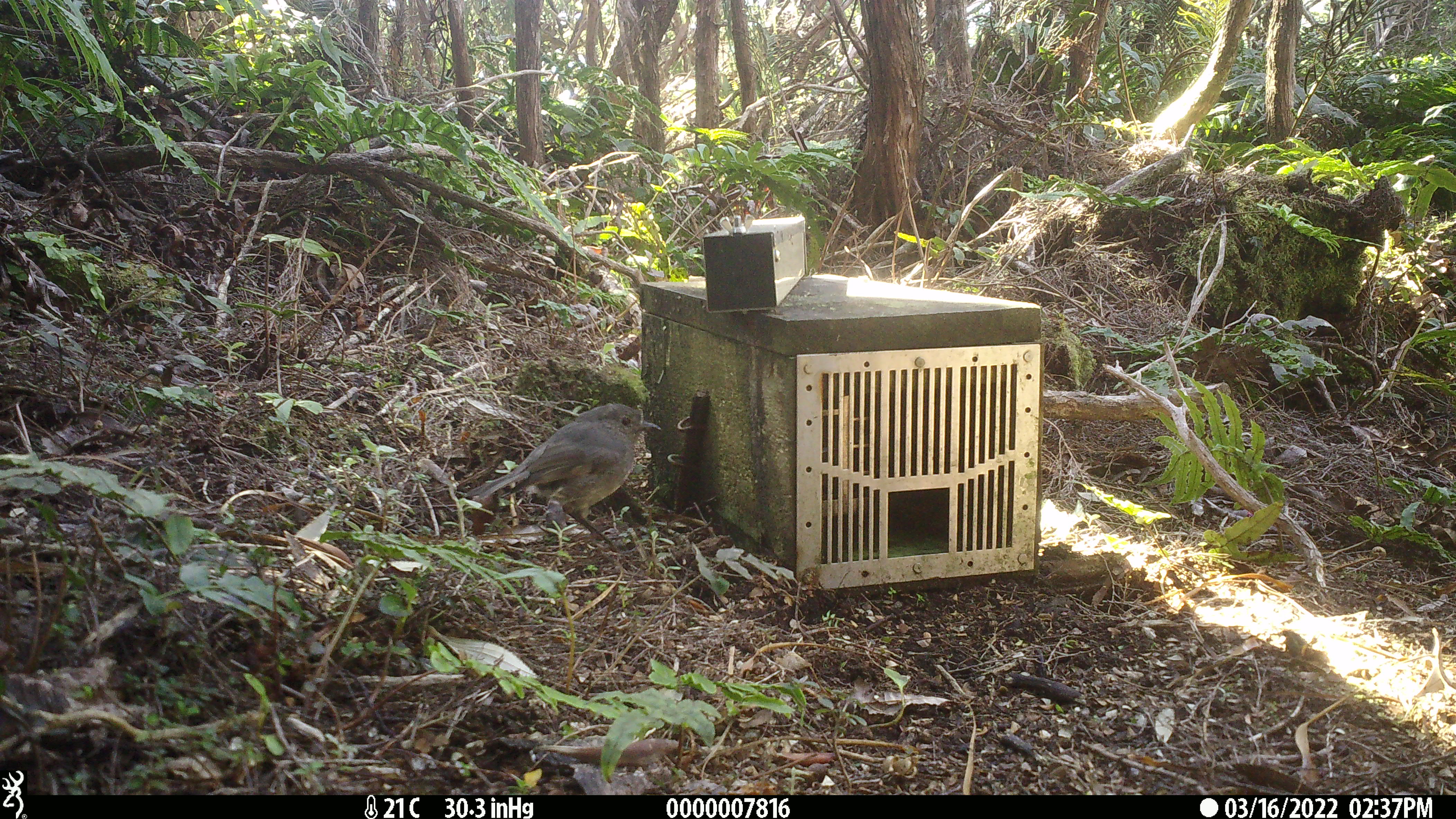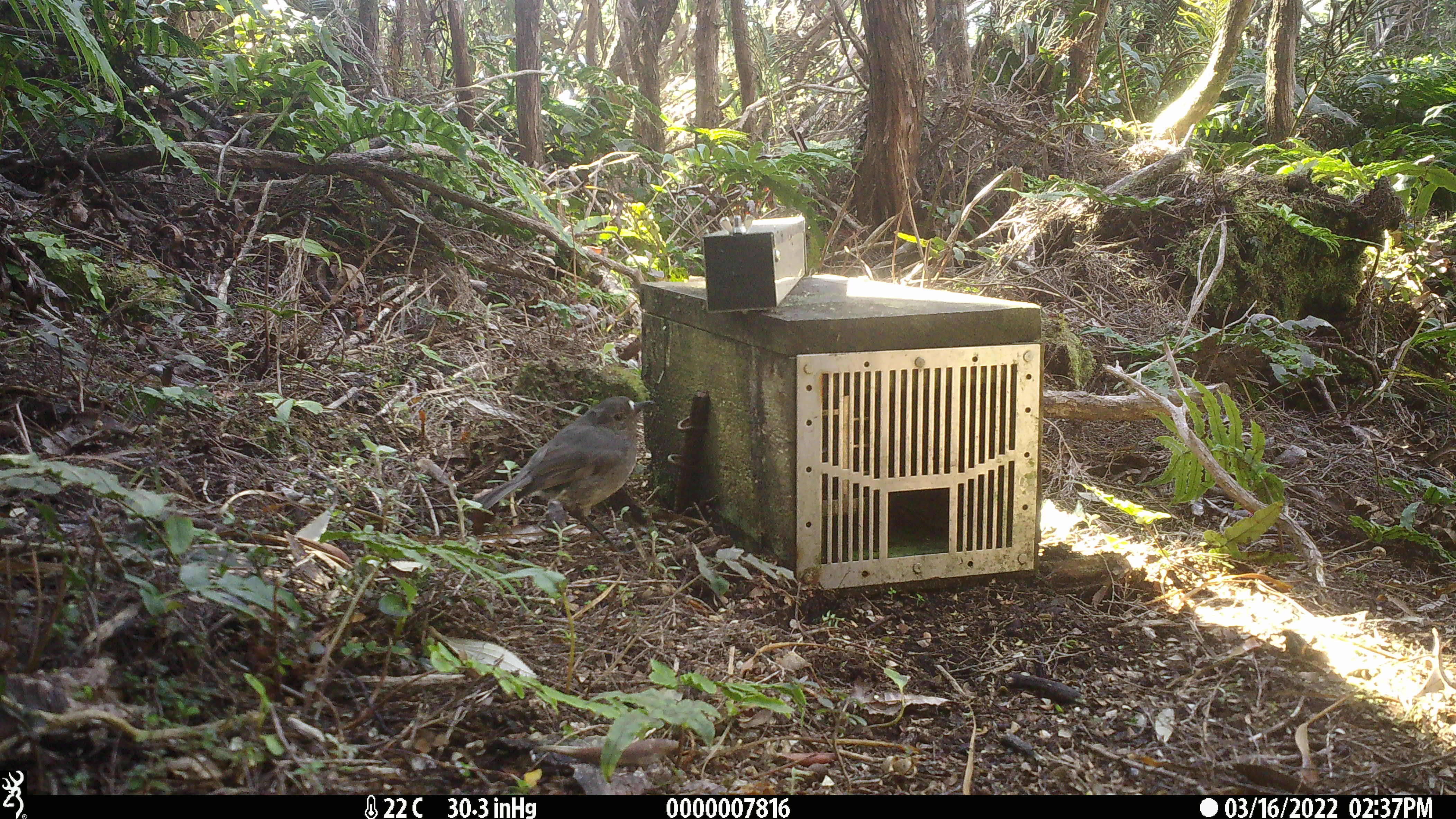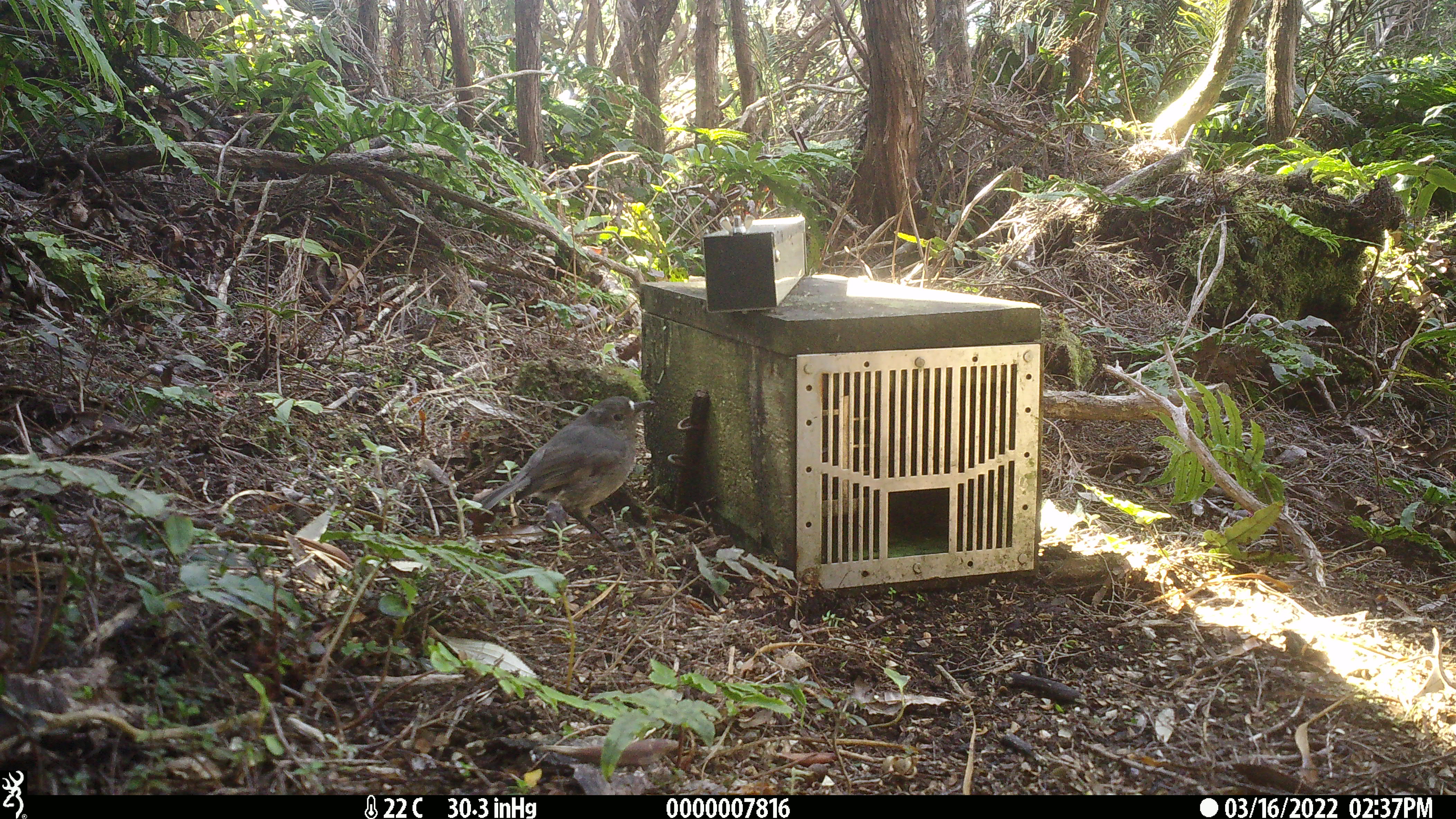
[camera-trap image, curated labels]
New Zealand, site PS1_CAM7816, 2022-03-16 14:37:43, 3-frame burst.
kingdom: Animalia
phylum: Chordata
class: Aves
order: Passeriformes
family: Petroicidae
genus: Petroica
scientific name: Petroica australis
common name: new zealand robin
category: robin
Robin (new zealand robin) (Petroica australis).